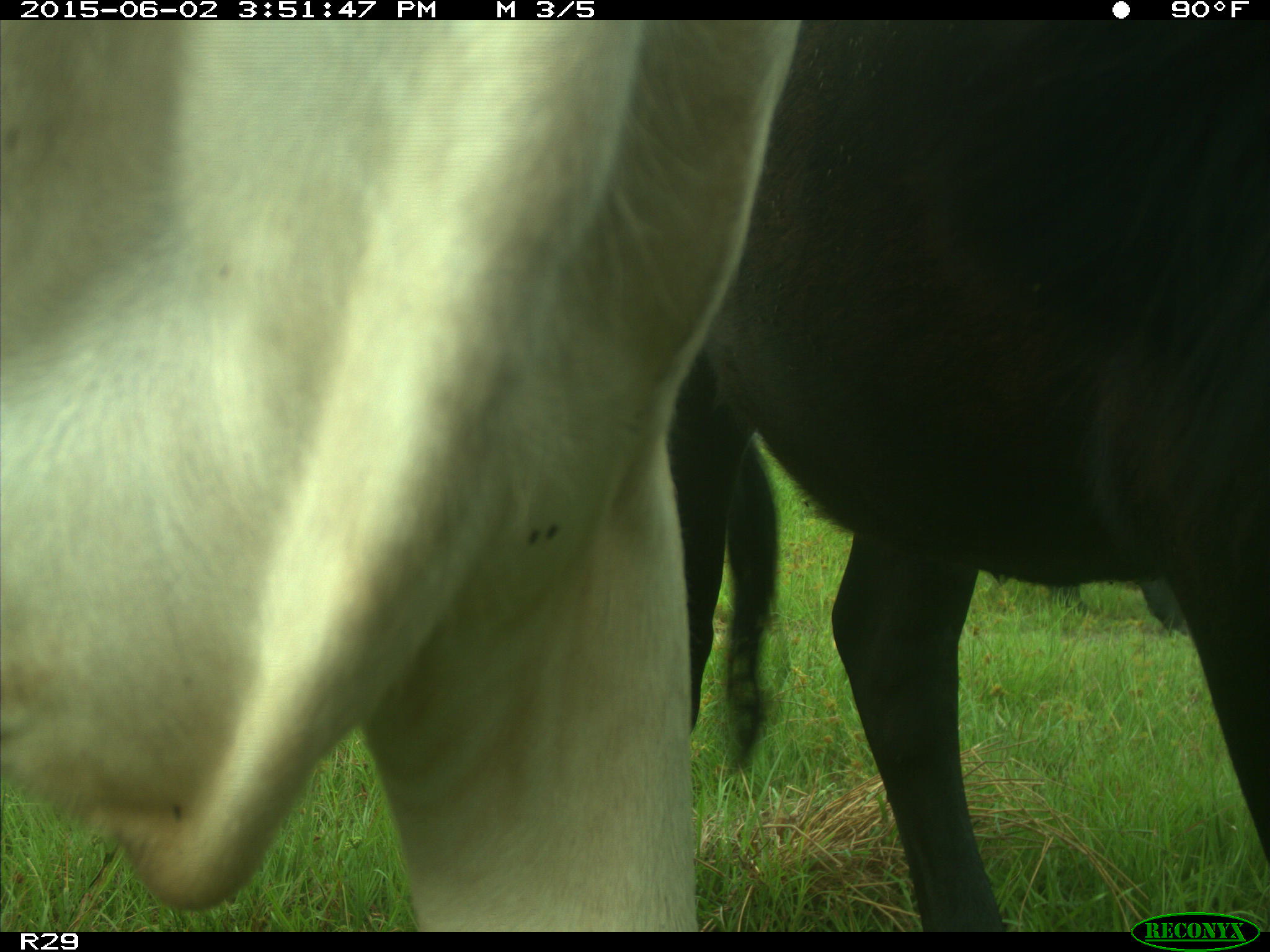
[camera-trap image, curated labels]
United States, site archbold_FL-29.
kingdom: Animalia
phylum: Chordata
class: Mammalia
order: Artiodactyla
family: Bovidae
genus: Bos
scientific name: Bos taurus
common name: domestic cow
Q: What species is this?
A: Bos taurus (domestic cow).